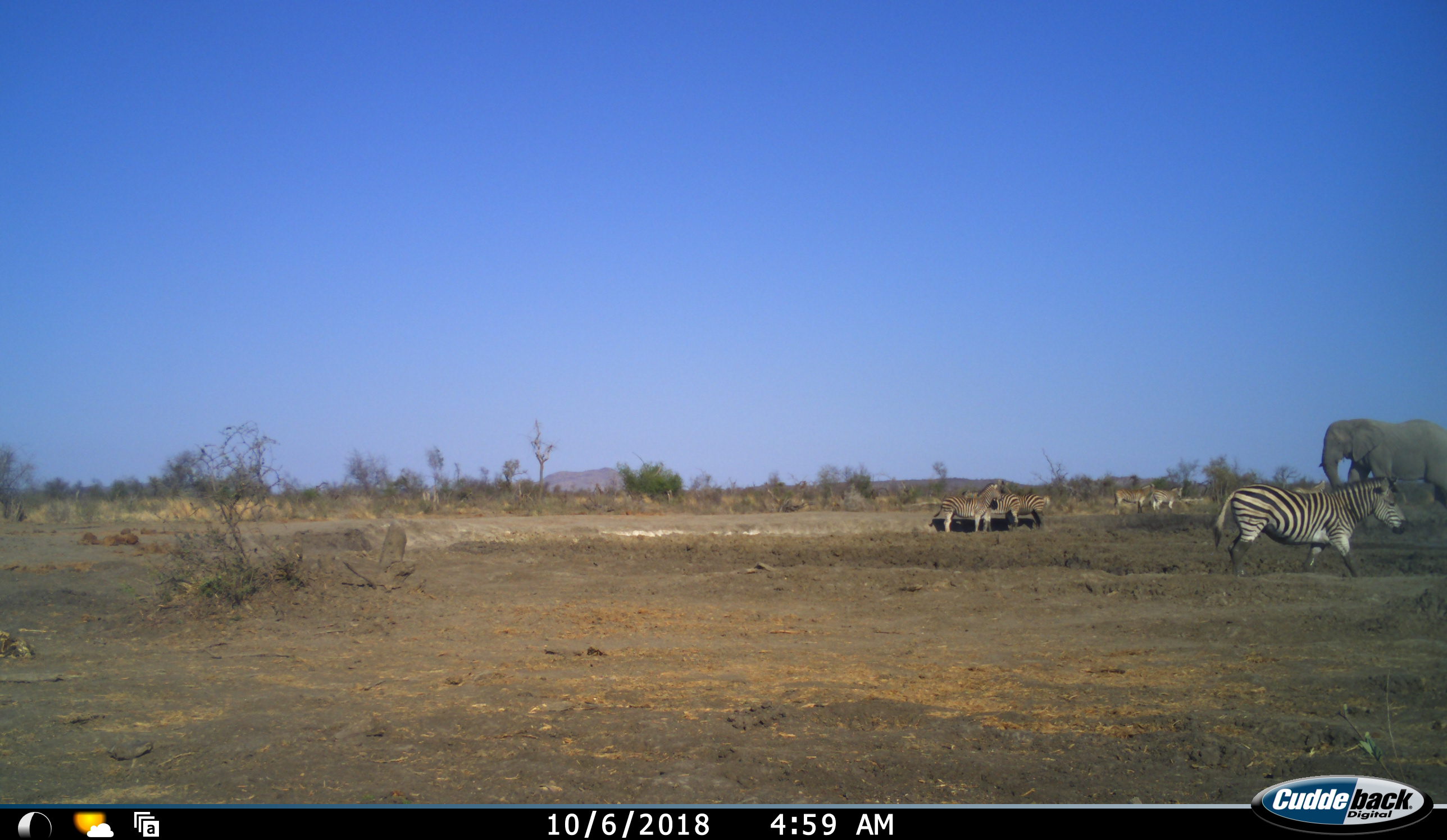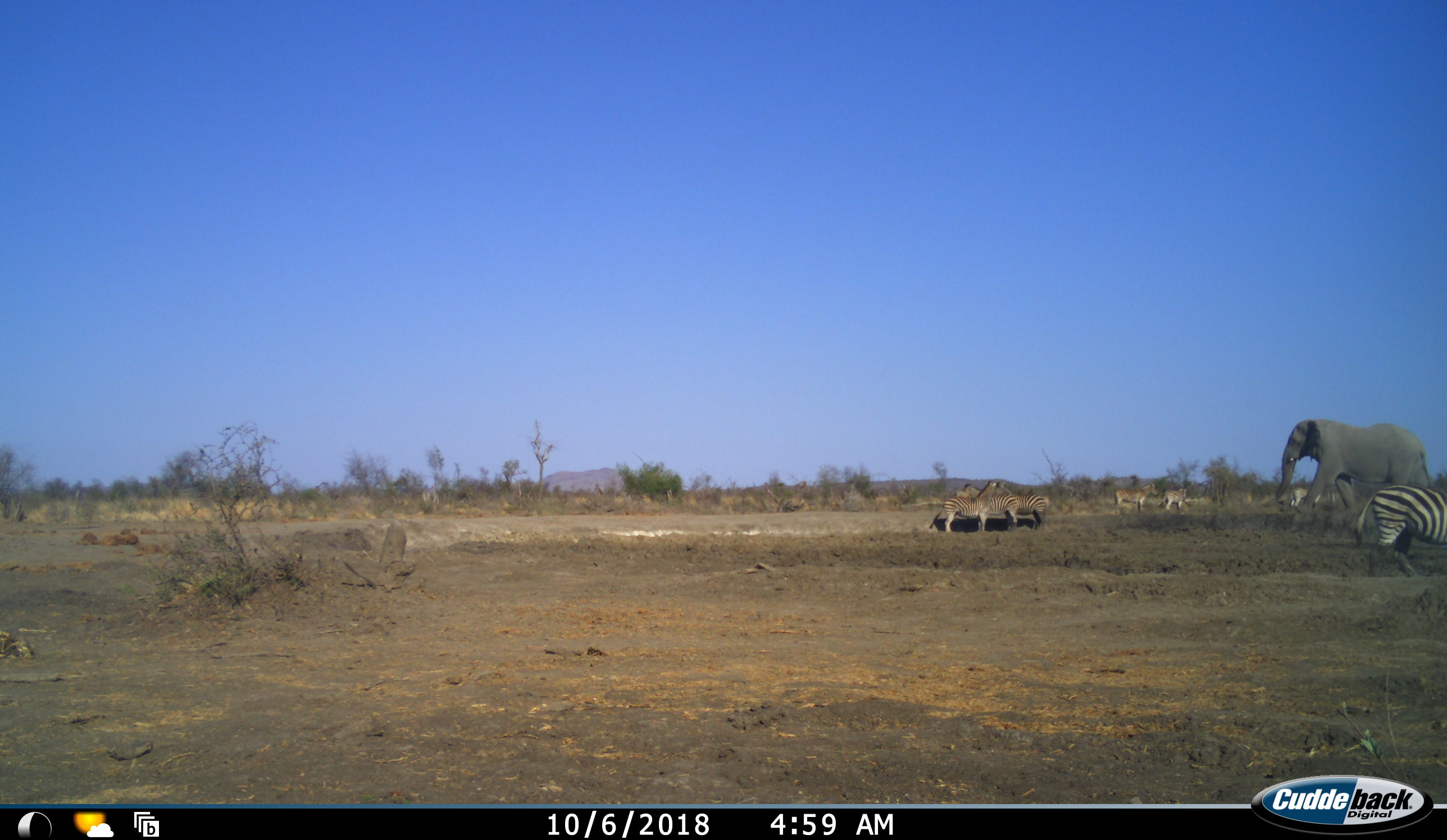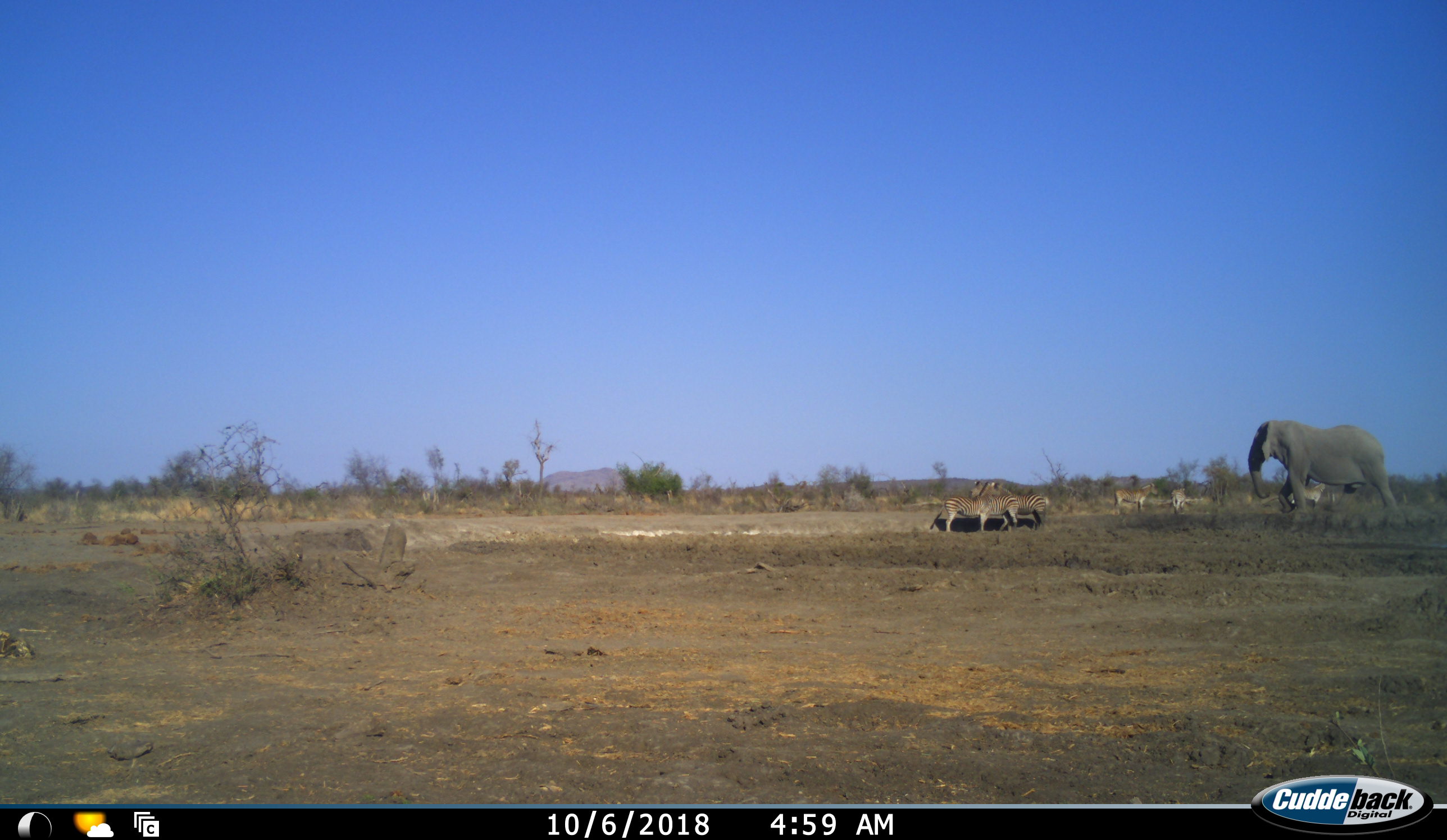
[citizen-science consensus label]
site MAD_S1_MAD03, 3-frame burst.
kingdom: Animalia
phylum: Chordata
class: Mammalia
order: Proboscidea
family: Elephantidae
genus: Loxodonta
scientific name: Loxodonta africana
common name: african bush elephant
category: elephant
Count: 1.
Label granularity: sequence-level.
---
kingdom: Animalia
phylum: Chordata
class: Mammalia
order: Perissodactyla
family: Equidae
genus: Equus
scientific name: Equus quagga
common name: plains zebra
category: zebraplains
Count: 7.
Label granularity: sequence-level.